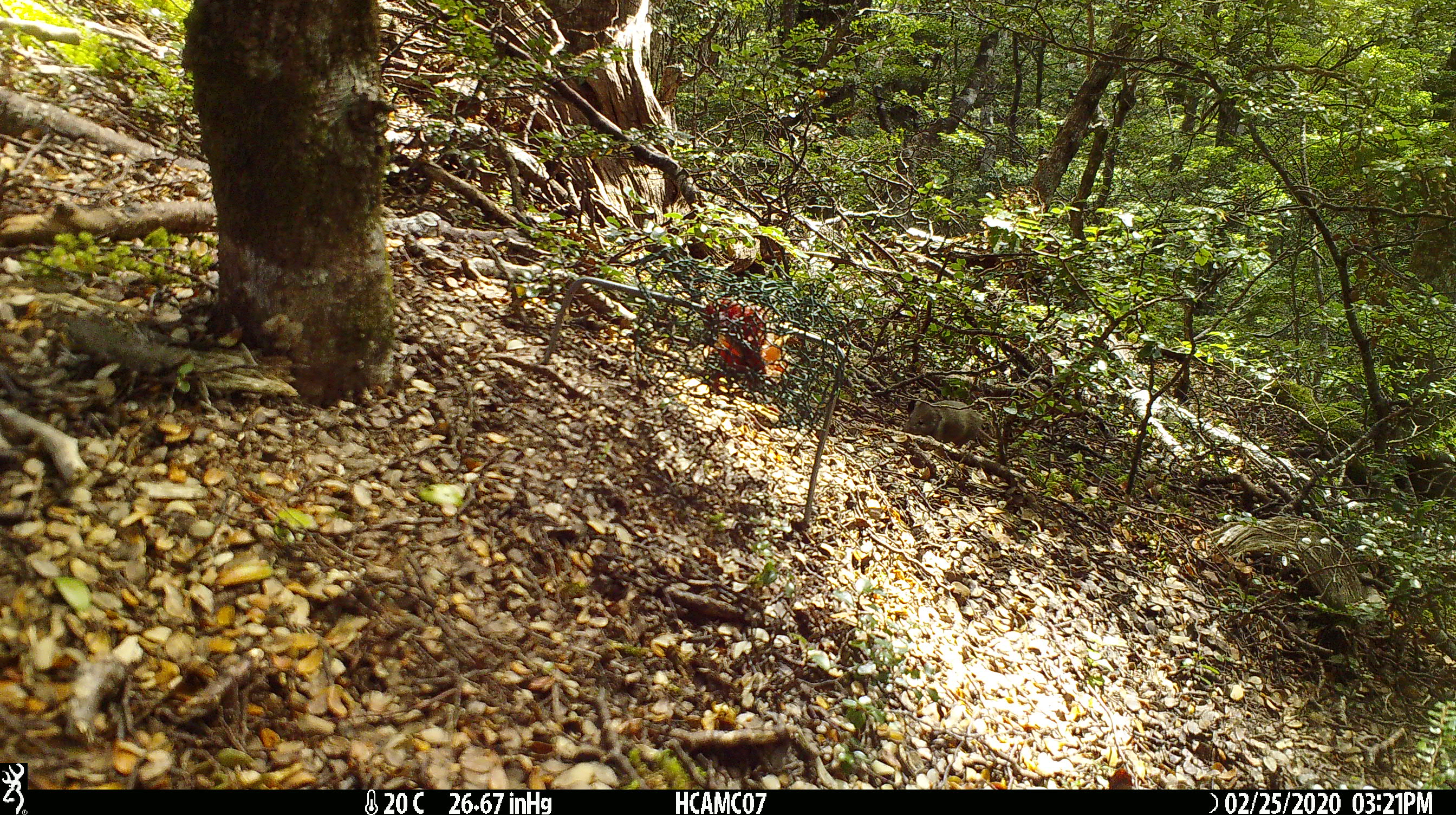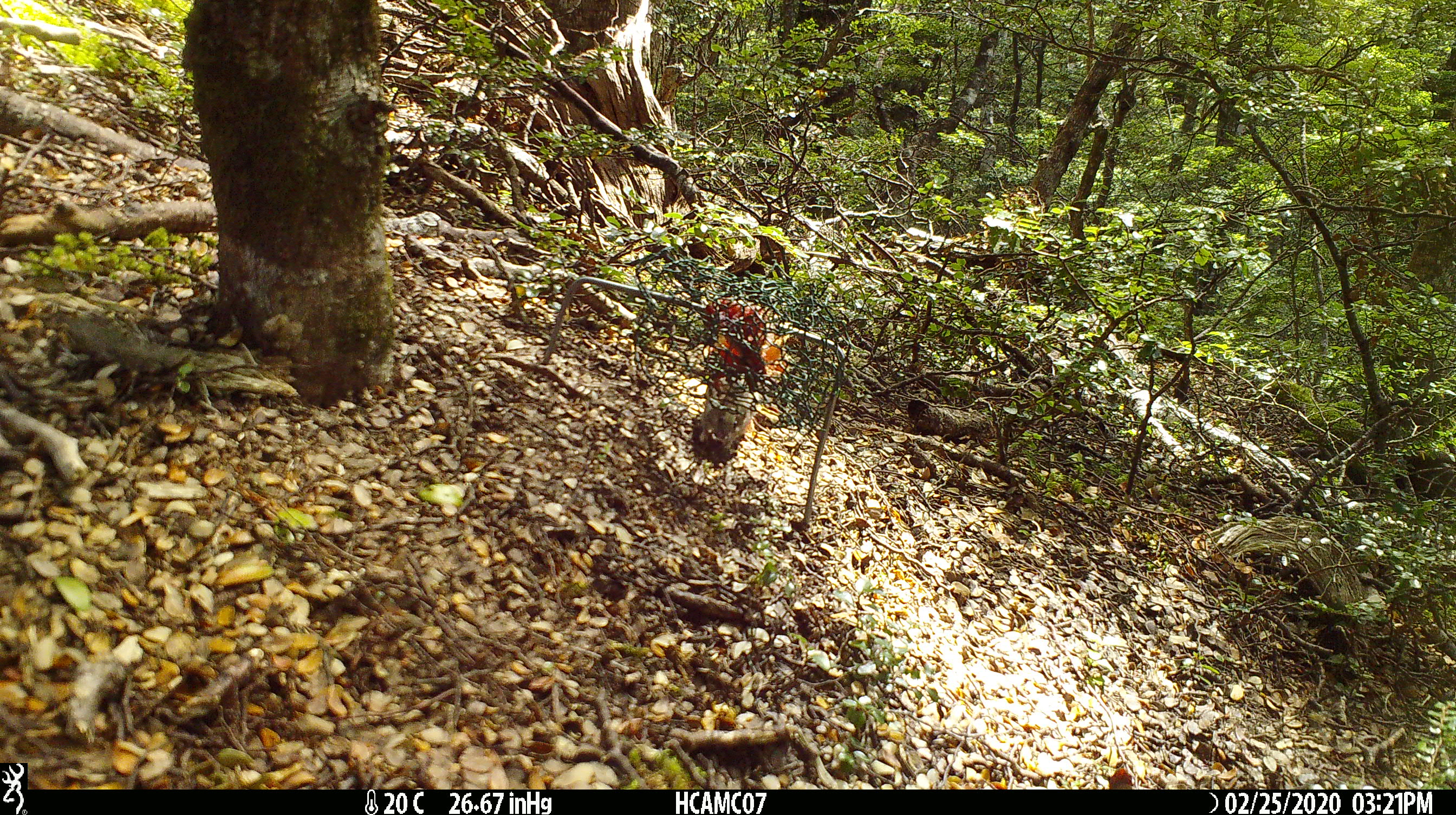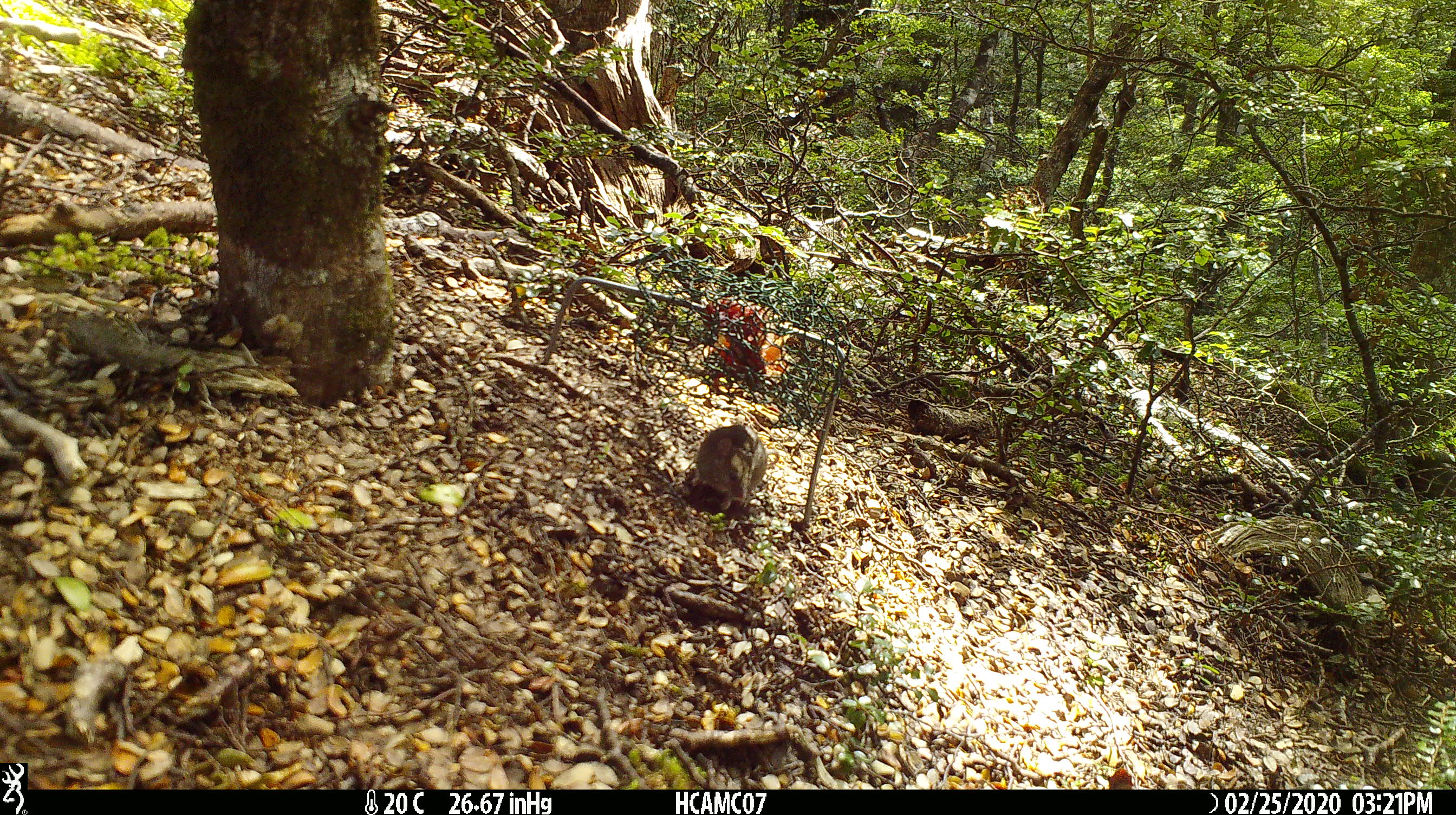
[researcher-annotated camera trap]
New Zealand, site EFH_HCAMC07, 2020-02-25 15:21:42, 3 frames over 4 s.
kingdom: Animalia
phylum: Chordata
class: Mammalia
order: Rodentia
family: Muridae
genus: Mus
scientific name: Mus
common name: mouse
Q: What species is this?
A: Mouse (Mus).